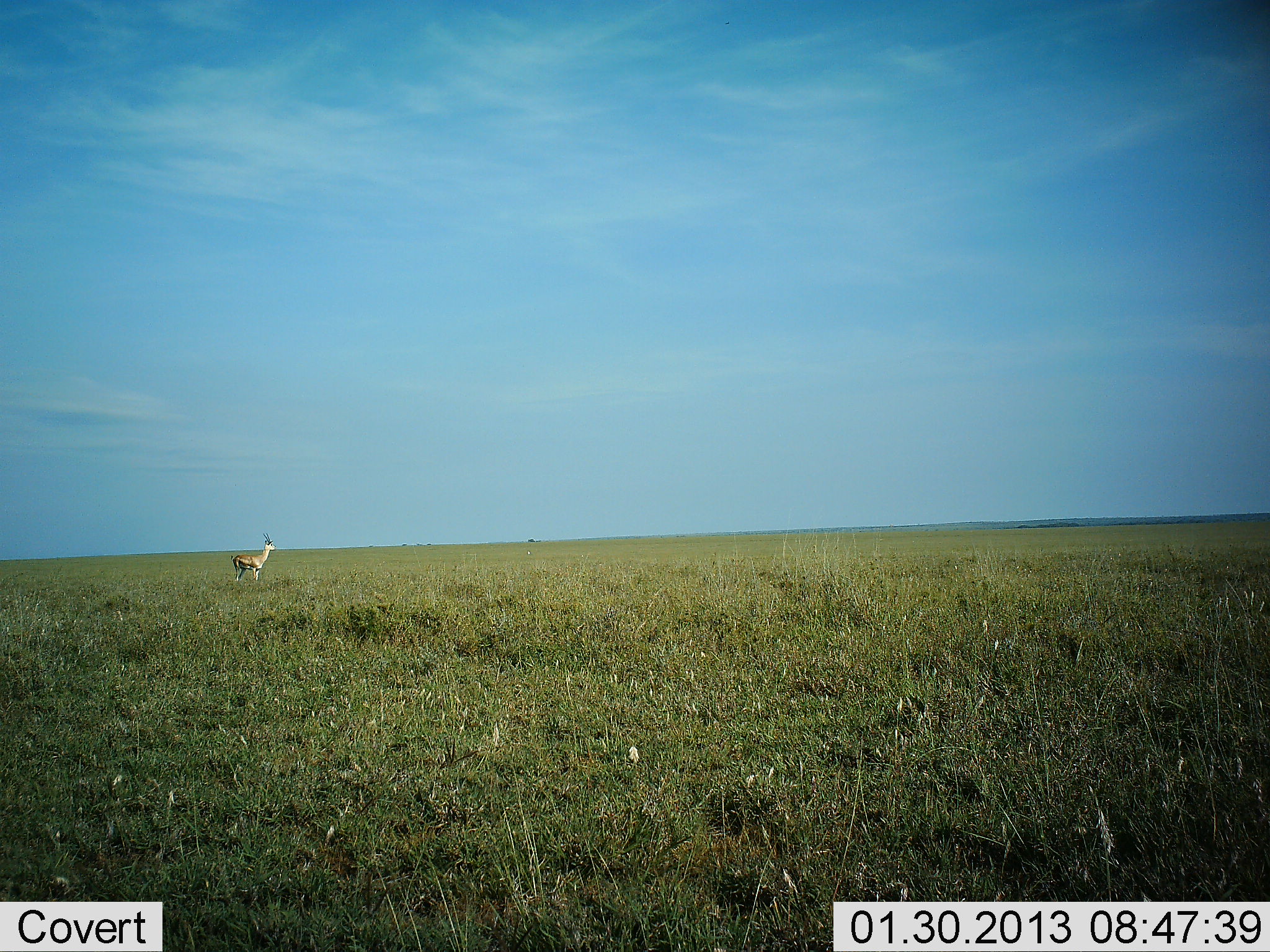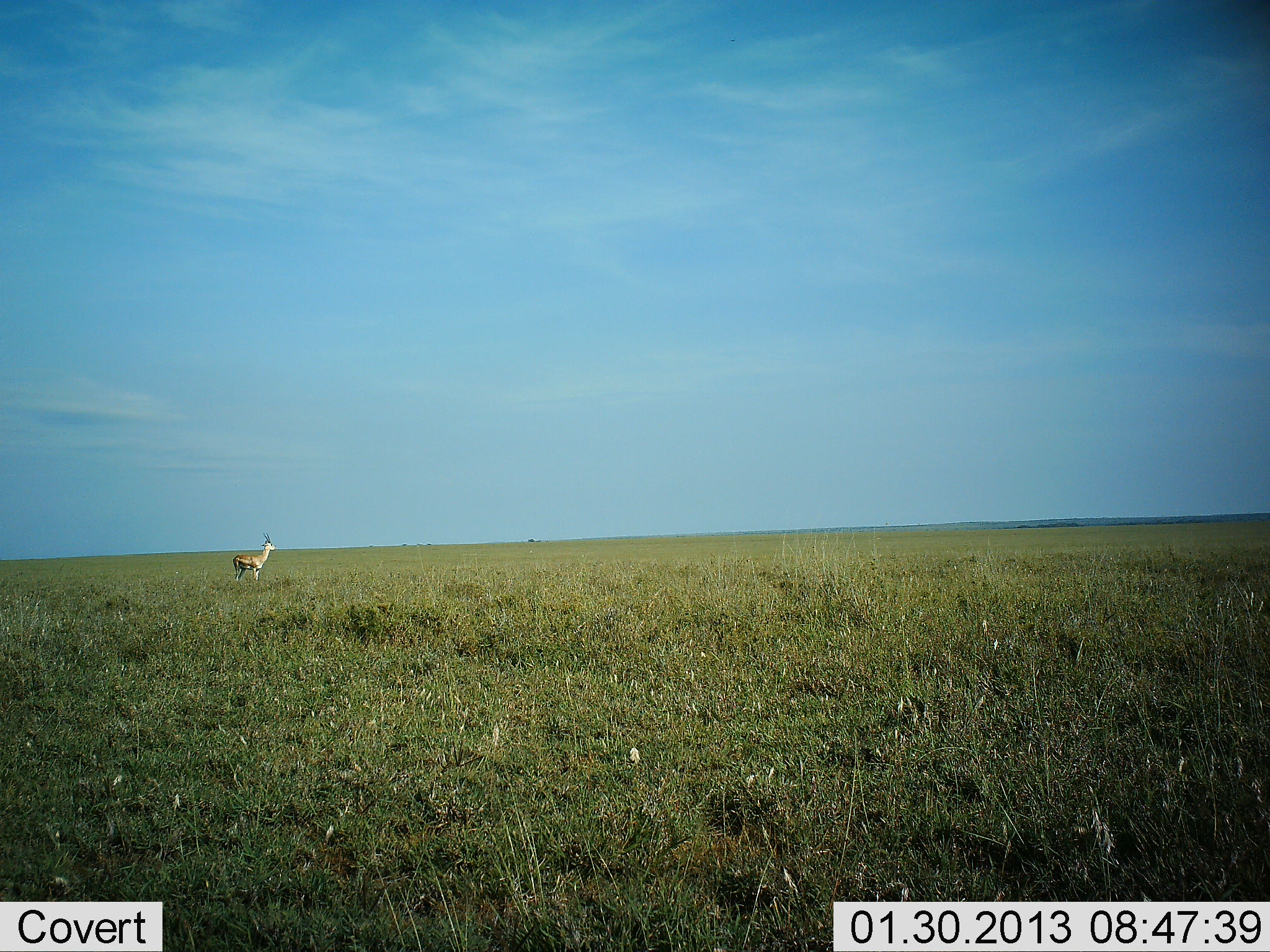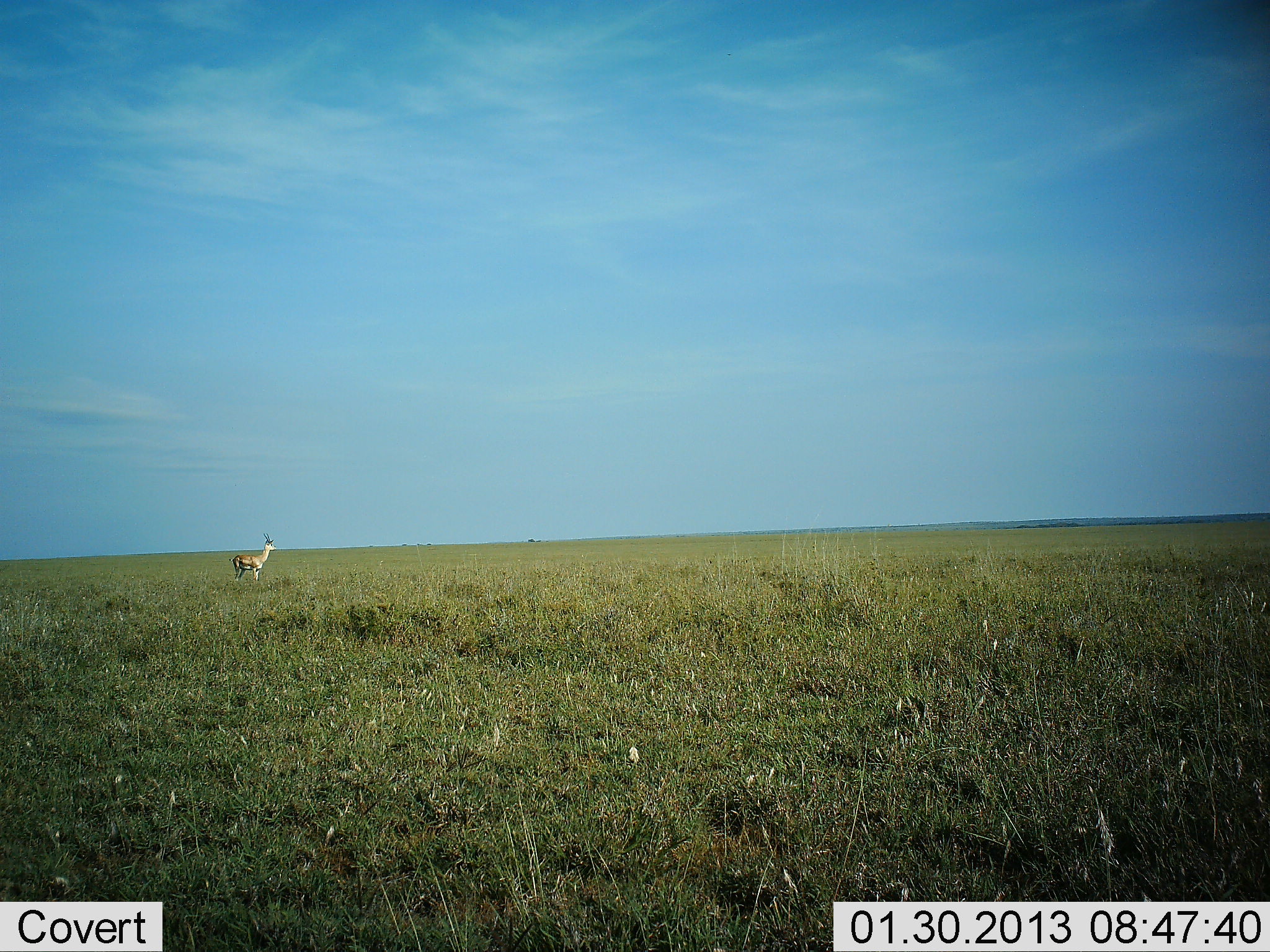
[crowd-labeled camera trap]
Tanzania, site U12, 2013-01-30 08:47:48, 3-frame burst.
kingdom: Animalia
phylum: Chordata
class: Mammalia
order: Artiodactyla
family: Bovidae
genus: Nanger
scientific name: Nanger granti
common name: grant's gazelle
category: gazellegrants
Gazellegrants (grant's gazelle) (Nanger granti), count 1. Behavior (volunteer vote fractions): standing 100%, resting 0%, moving 0%, interacting 0%. Young present (vote fraction): 0%. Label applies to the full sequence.